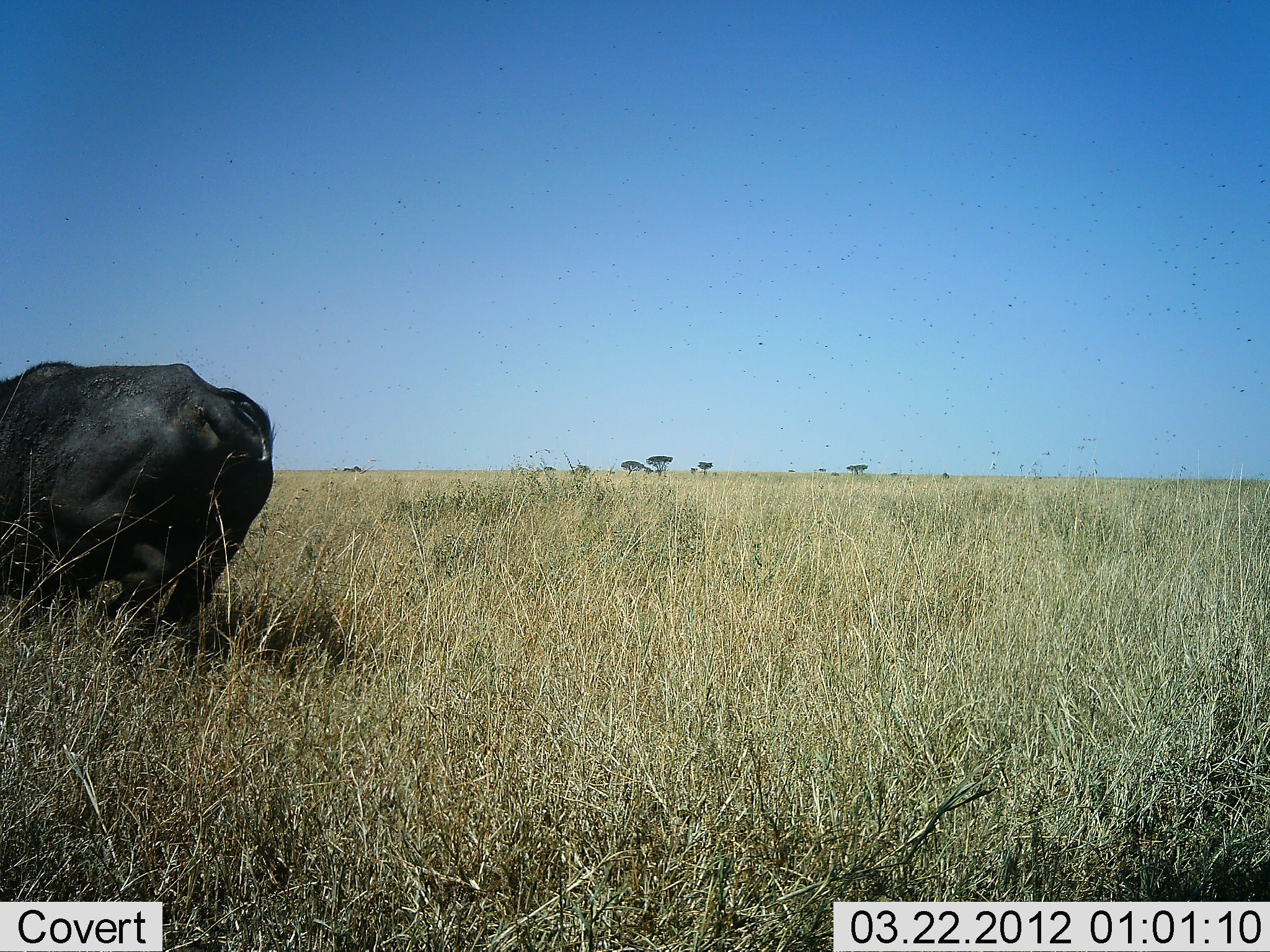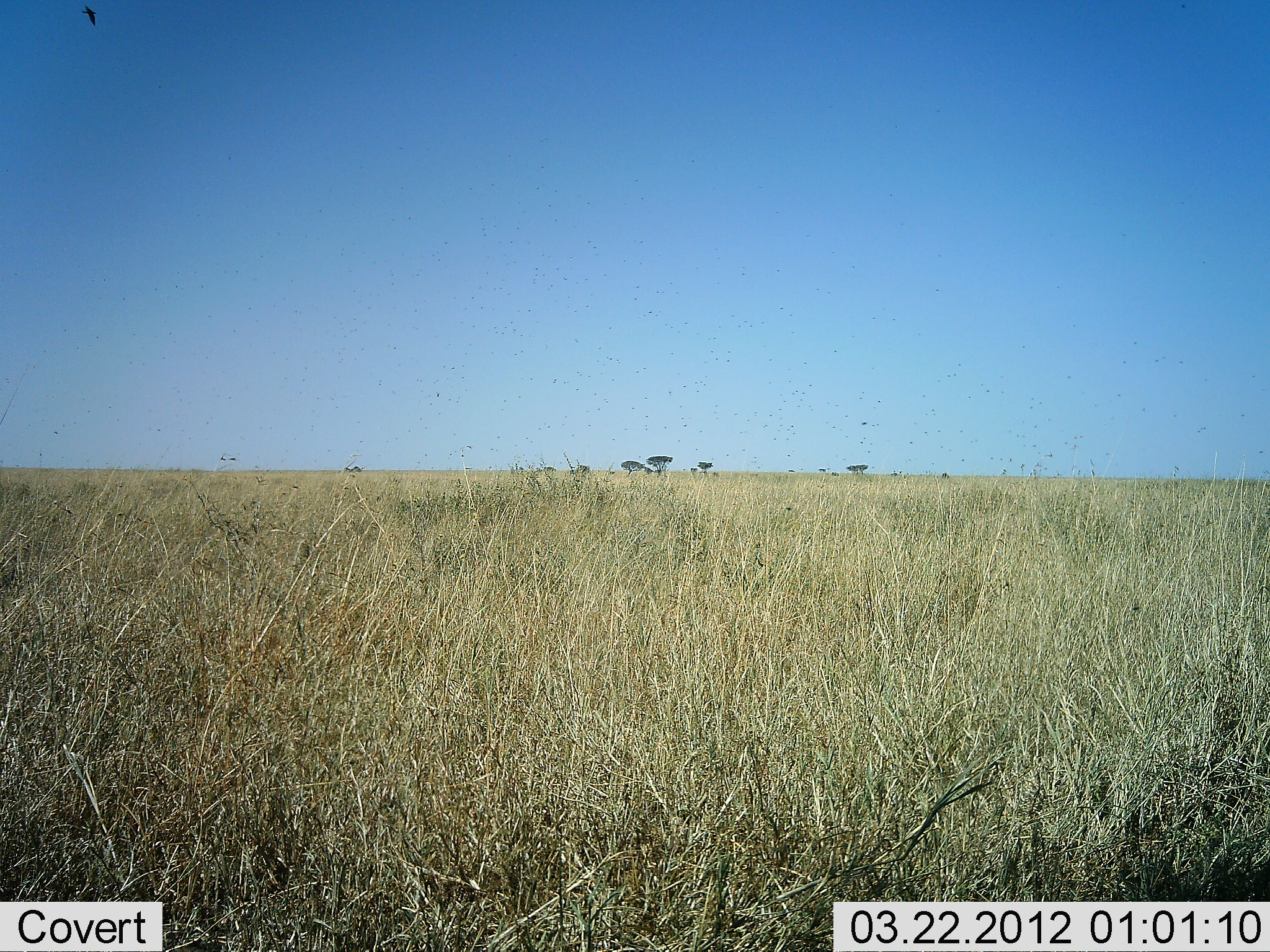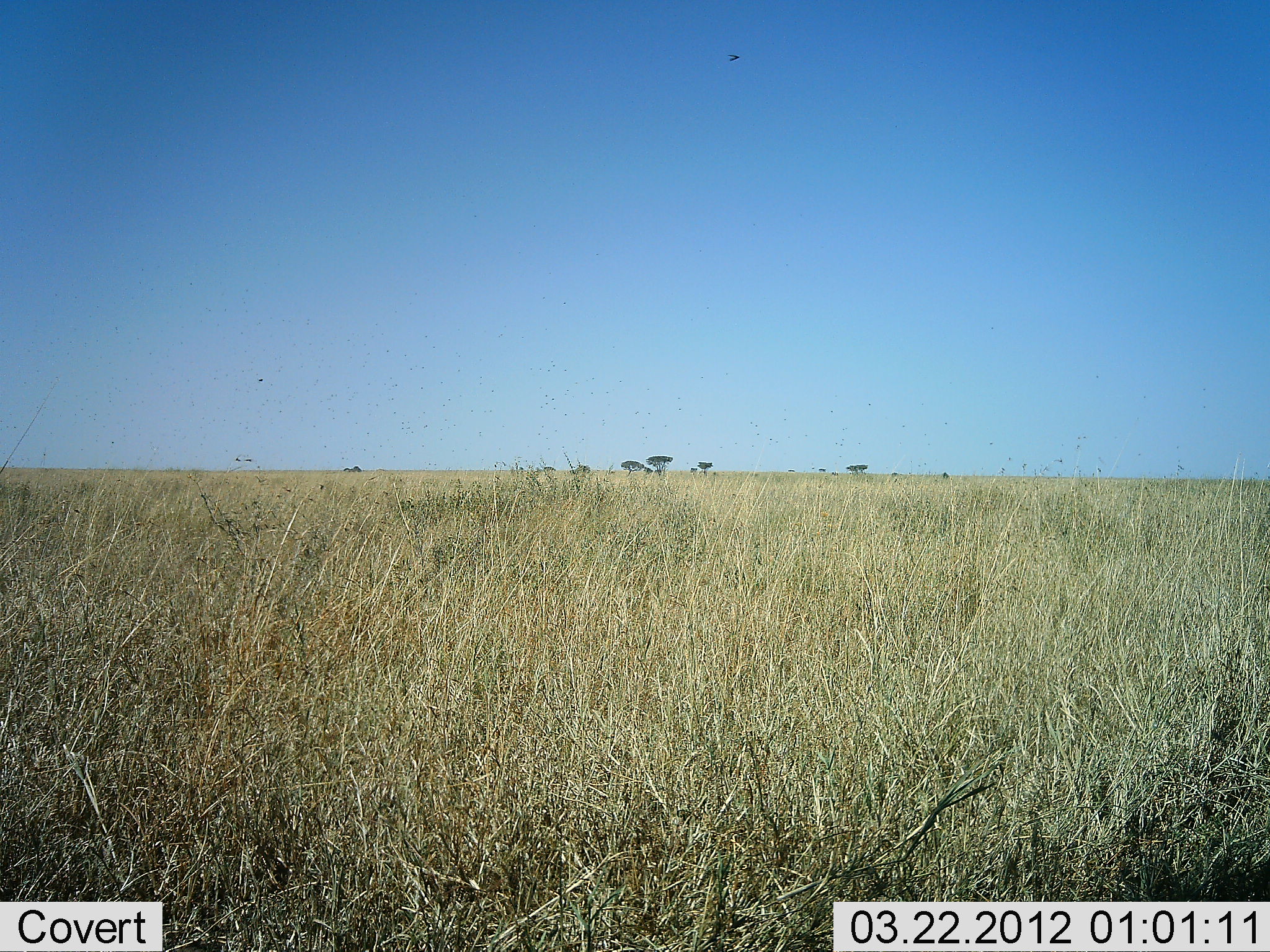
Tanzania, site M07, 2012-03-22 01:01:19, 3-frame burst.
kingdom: Animalia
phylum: Chordata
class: Mammalia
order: Artiodactyla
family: Bovidae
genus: Syncerus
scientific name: Syncerus caffer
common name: cape buffalo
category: buffalo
Buffalo (cape buffalo) (Syncerus caffer), count 1. Behavior (volunteer vote fractions): standing 0%, resting 0%, moving 100%, interacting 0%. Young present (vote fraction): 0%. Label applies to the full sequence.